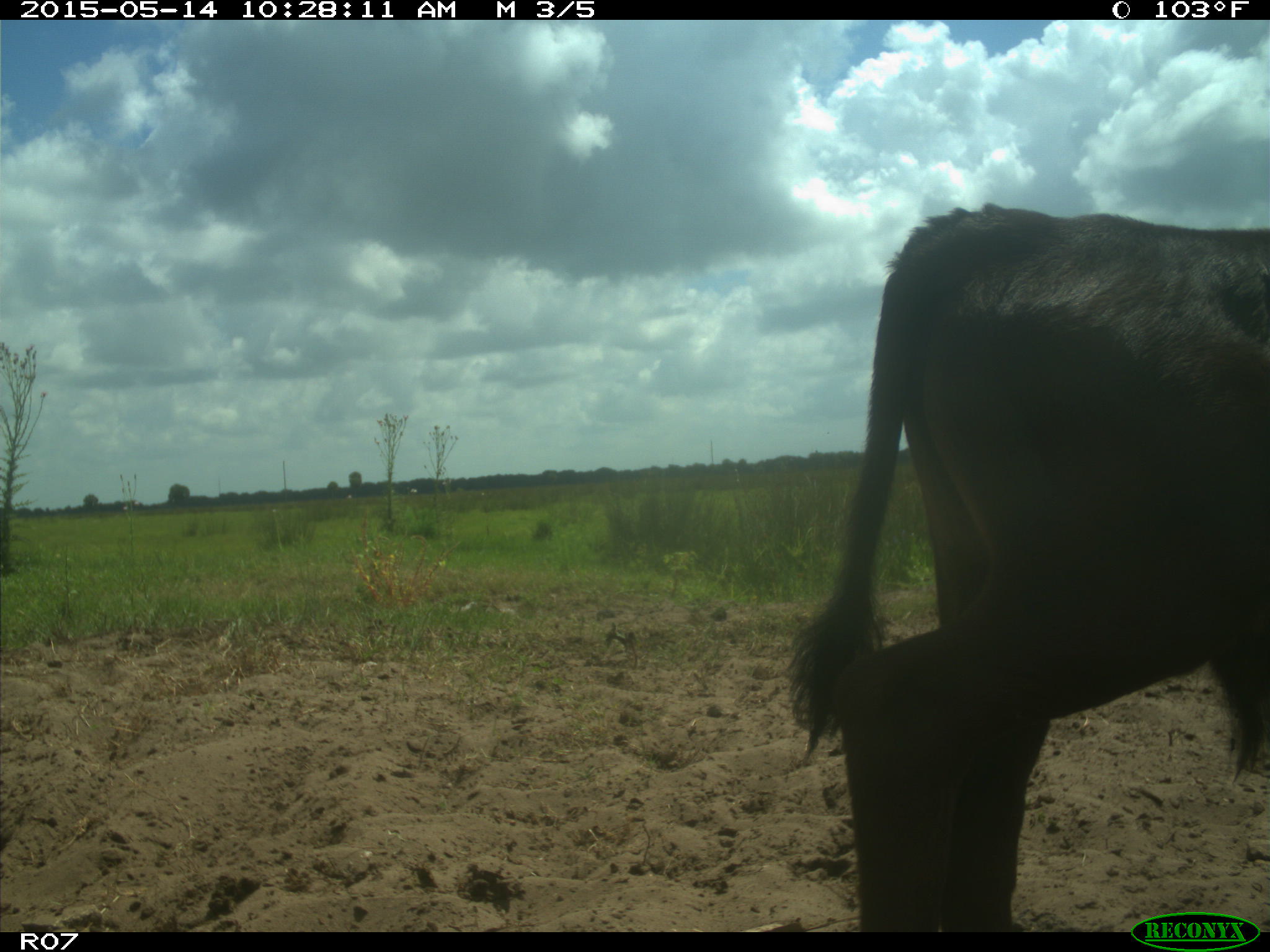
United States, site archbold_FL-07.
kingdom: Animalia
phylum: Chordata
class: Mammalia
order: Artiodactyla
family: Bovidae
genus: Bos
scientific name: Bos taurus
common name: domestic cow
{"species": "Bos taurus (domestic cow)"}